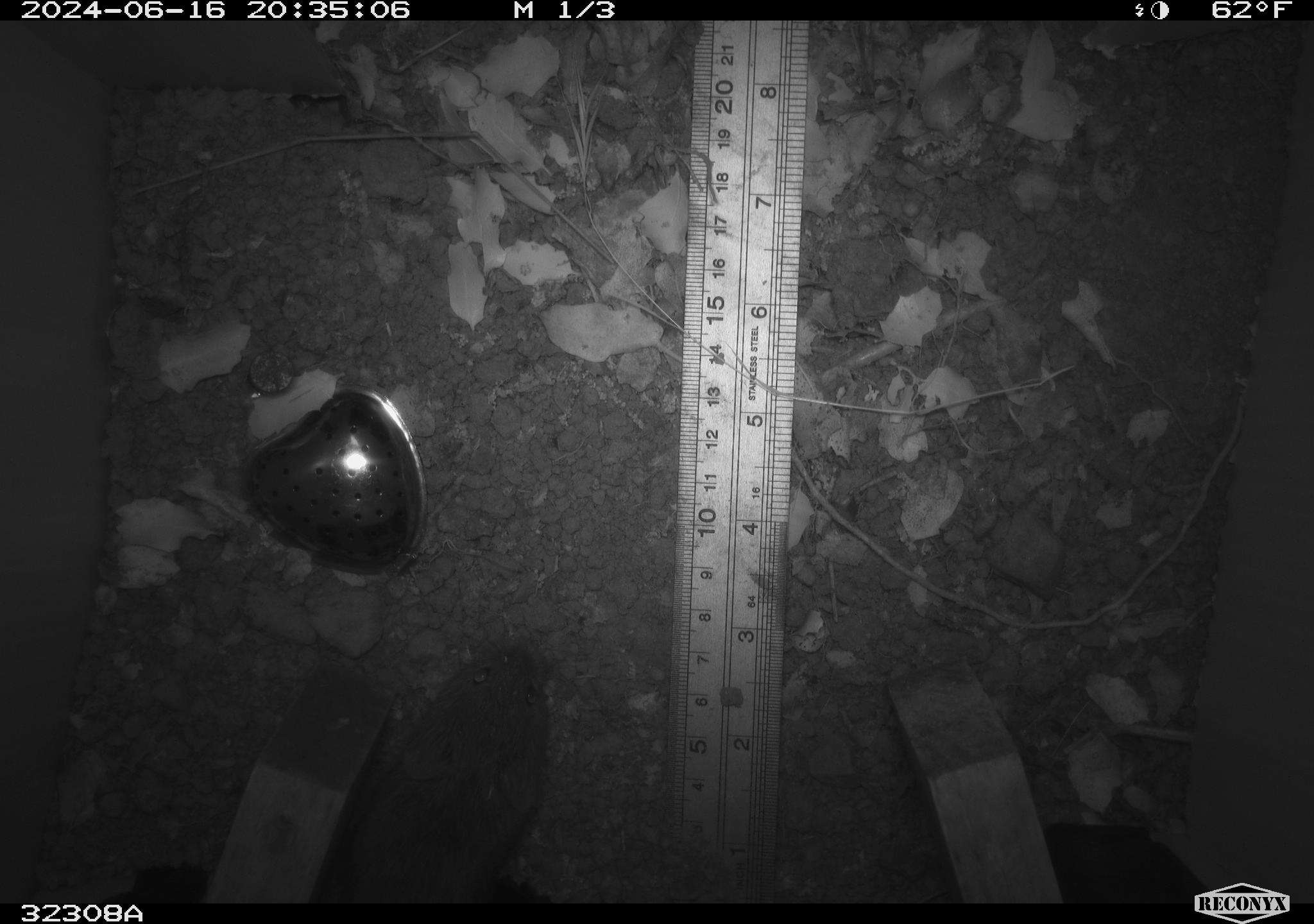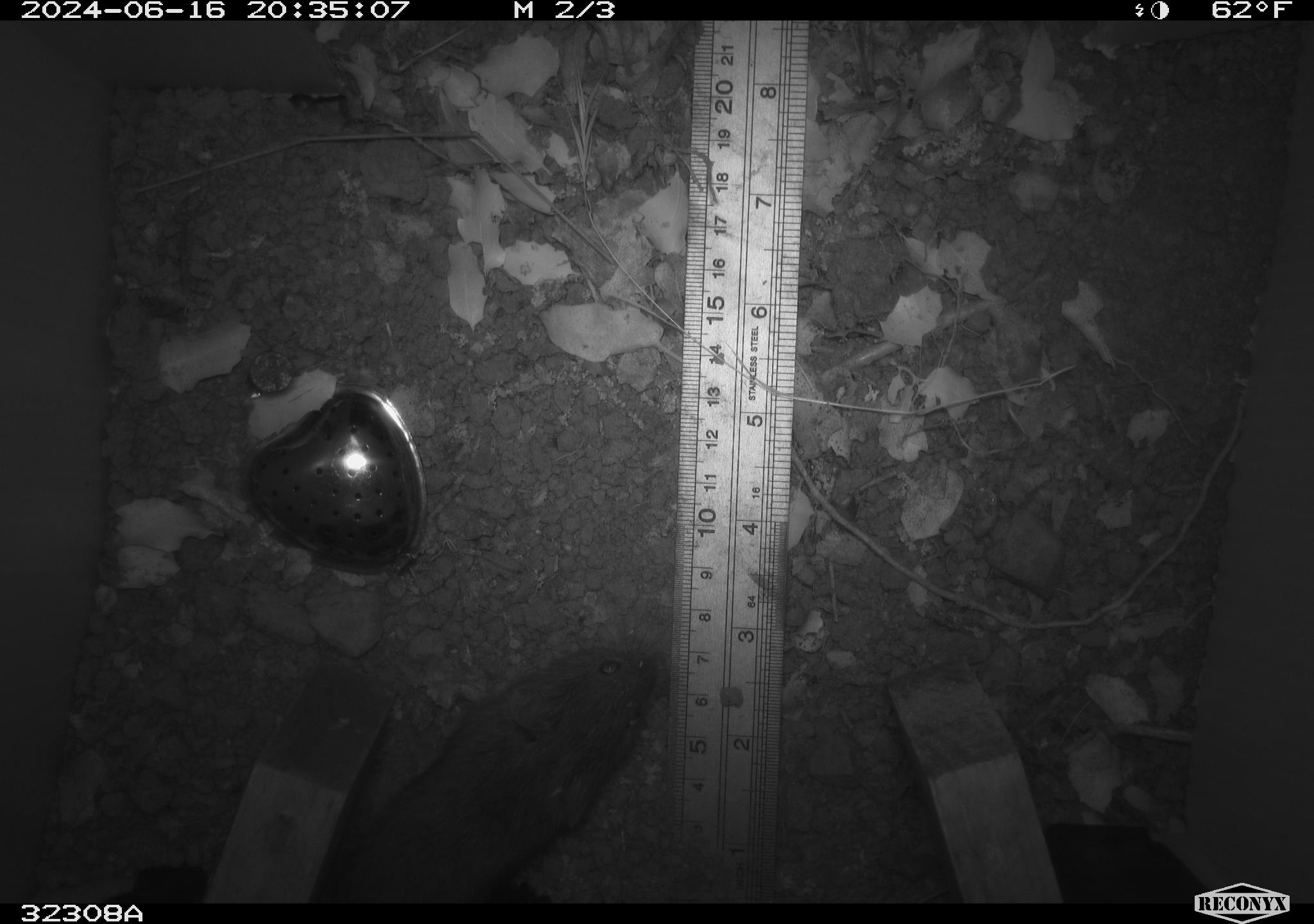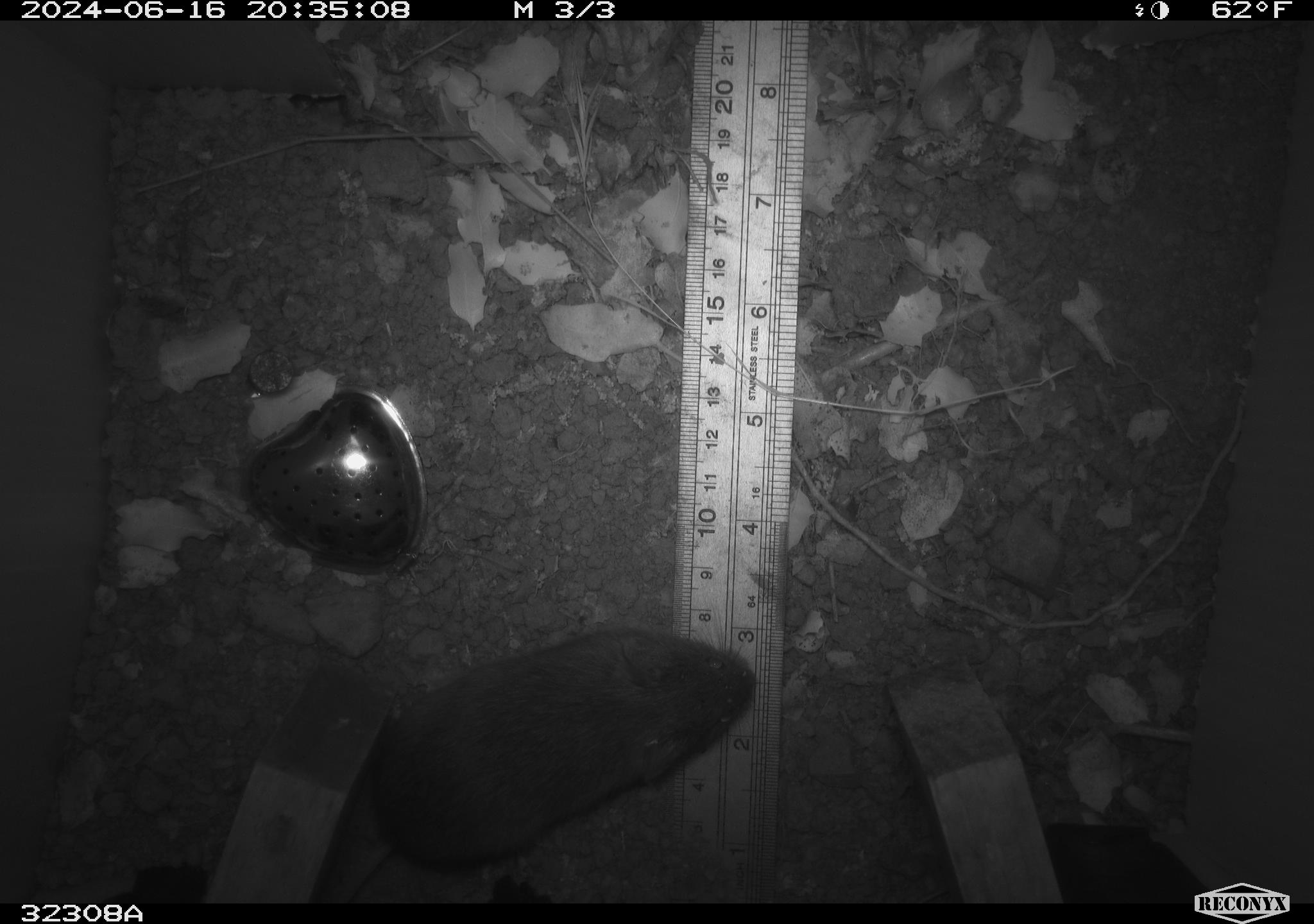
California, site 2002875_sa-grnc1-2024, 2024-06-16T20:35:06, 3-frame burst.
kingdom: Animalia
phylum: Chordata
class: Mammalia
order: Rodentia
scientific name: Rodentia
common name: rodent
Rodent (Rodentia).